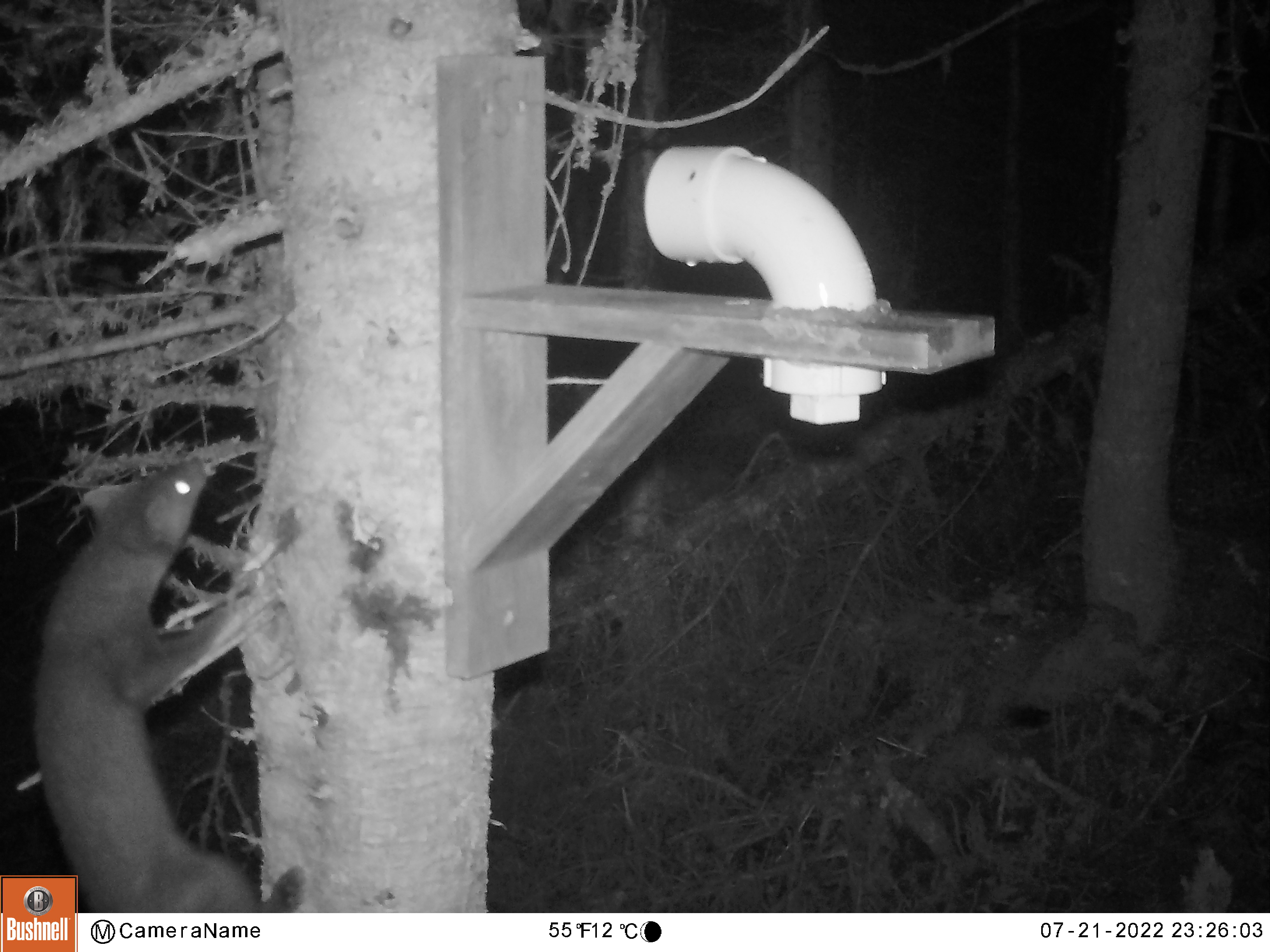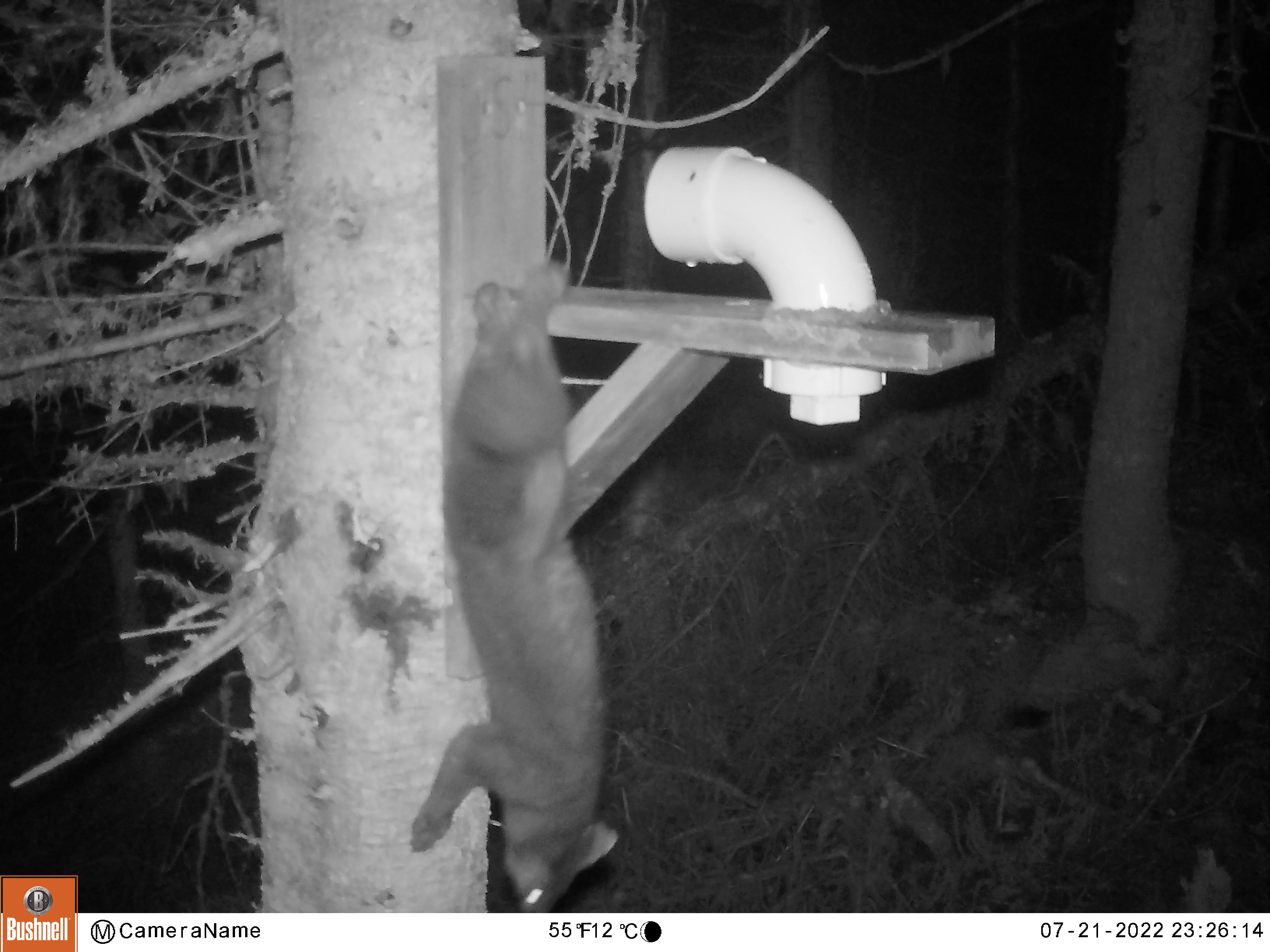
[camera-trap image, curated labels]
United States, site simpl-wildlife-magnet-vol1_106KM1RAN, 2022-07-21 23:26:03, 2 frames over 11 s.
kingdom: Animalia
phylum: Chordata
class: Mammalia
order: Carnivora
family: Mustelidae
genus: Martes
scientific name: Martes americana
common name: american marten